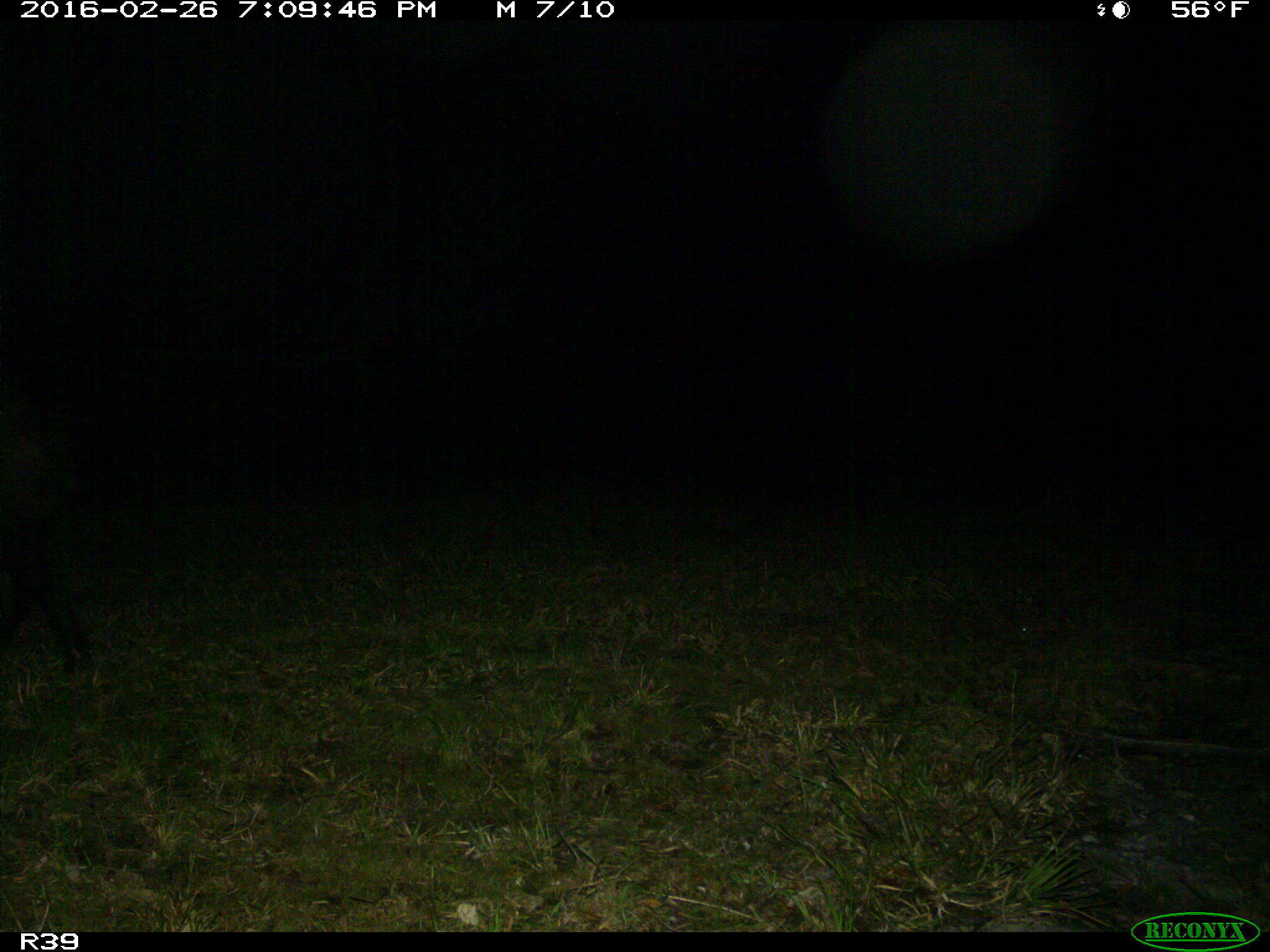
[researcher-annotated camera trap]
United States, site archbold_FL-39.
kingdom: Animalia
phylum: Chordata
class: Mammalia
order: Artiodactyla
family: Suidae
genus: Sus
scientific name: Sus scrofa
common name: wild boar